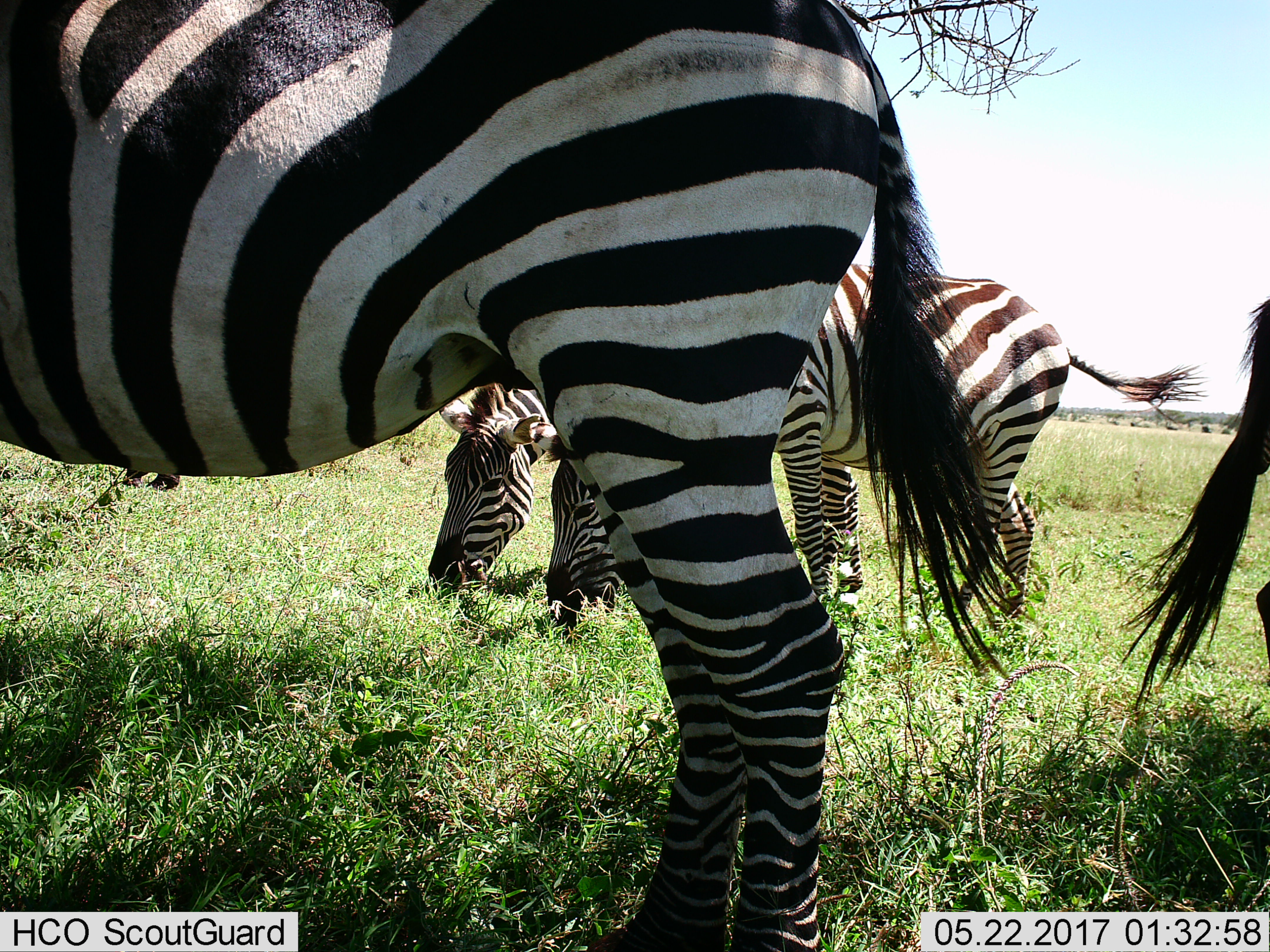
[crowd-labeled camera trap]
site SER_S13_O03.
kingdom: Animalia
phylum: Chordata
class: Mammalia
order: Perissodactyla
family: Equidae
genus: Equus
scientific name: Equus quagga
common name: plains zebra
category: zebraplains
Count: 4.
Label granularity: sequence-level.